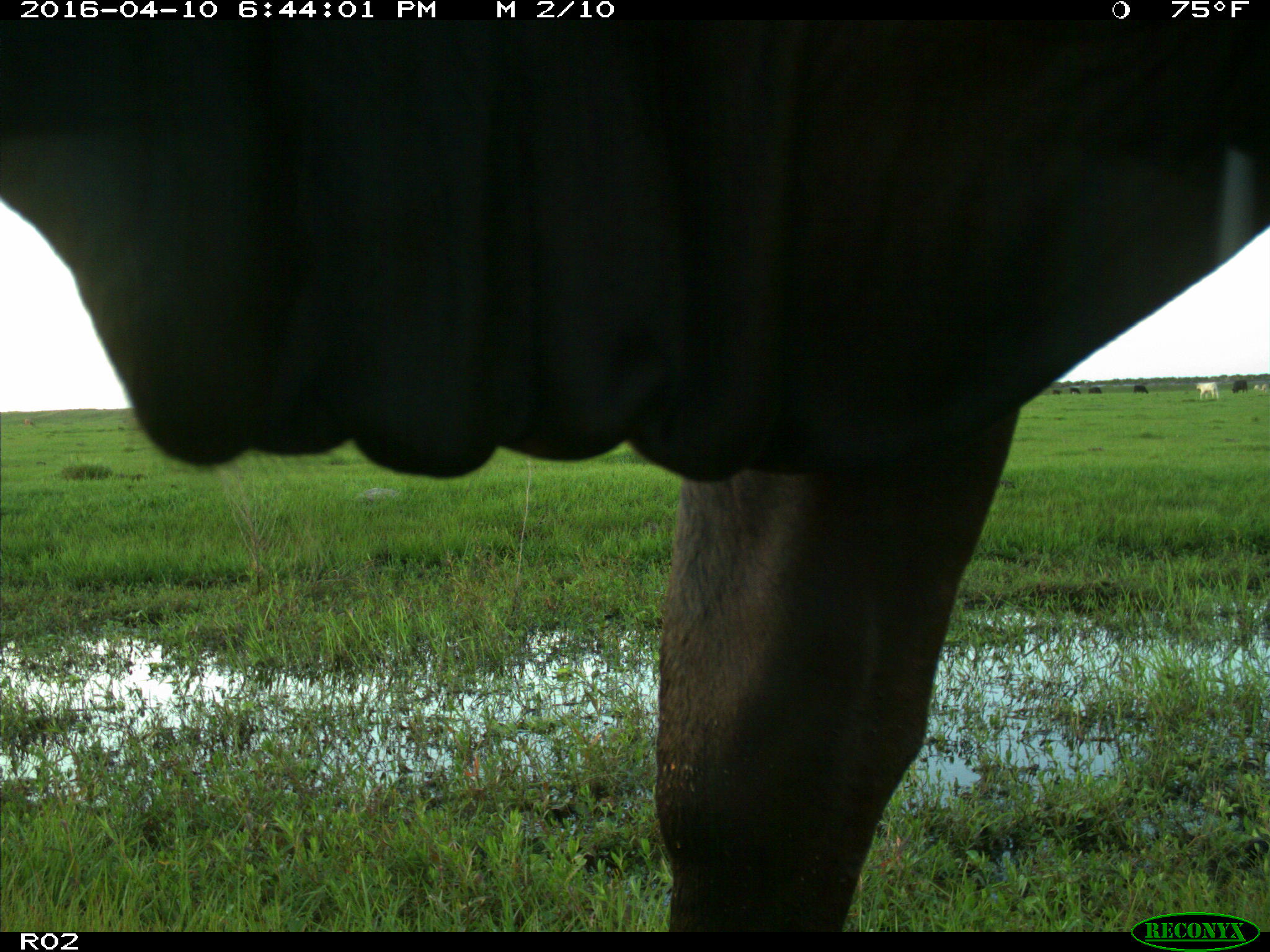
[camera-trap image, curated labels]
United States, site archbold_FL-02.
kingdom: Animalia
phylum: Chordata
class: Mammalia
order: Artiodactyla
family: Bovidae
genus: Bos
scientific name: Bos taurus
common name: domestic cow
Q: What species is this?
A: Bos taurus (domestic cow).